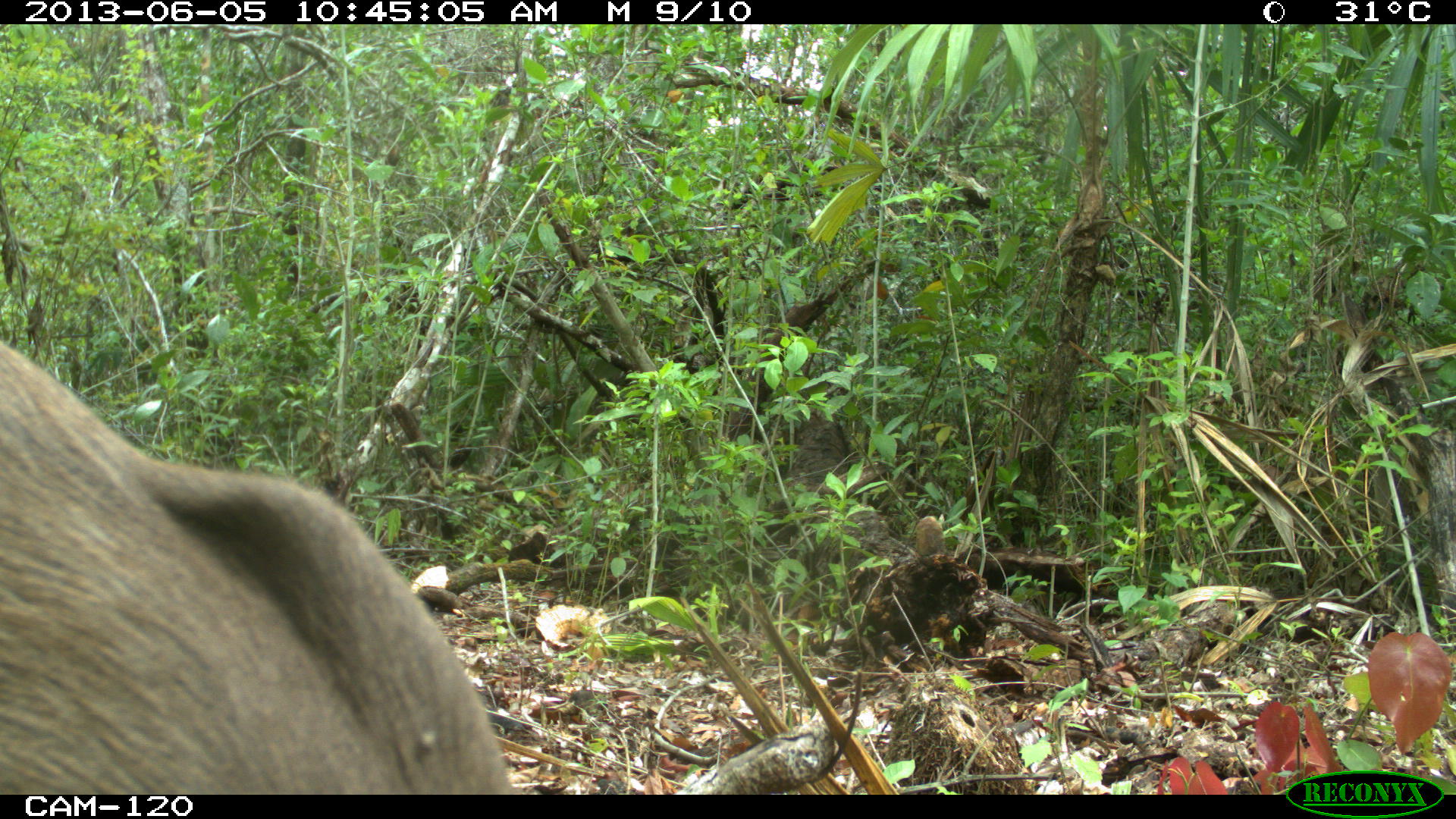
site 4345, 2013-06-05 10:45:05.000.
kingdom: Animalia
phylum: Chordata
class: Mammalia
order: Artiodactyla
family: Cervidae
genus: Odocoileus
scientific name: Odocoileus pandora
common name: yucatán brown brocket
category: mazama pandora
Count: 1.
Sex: female.